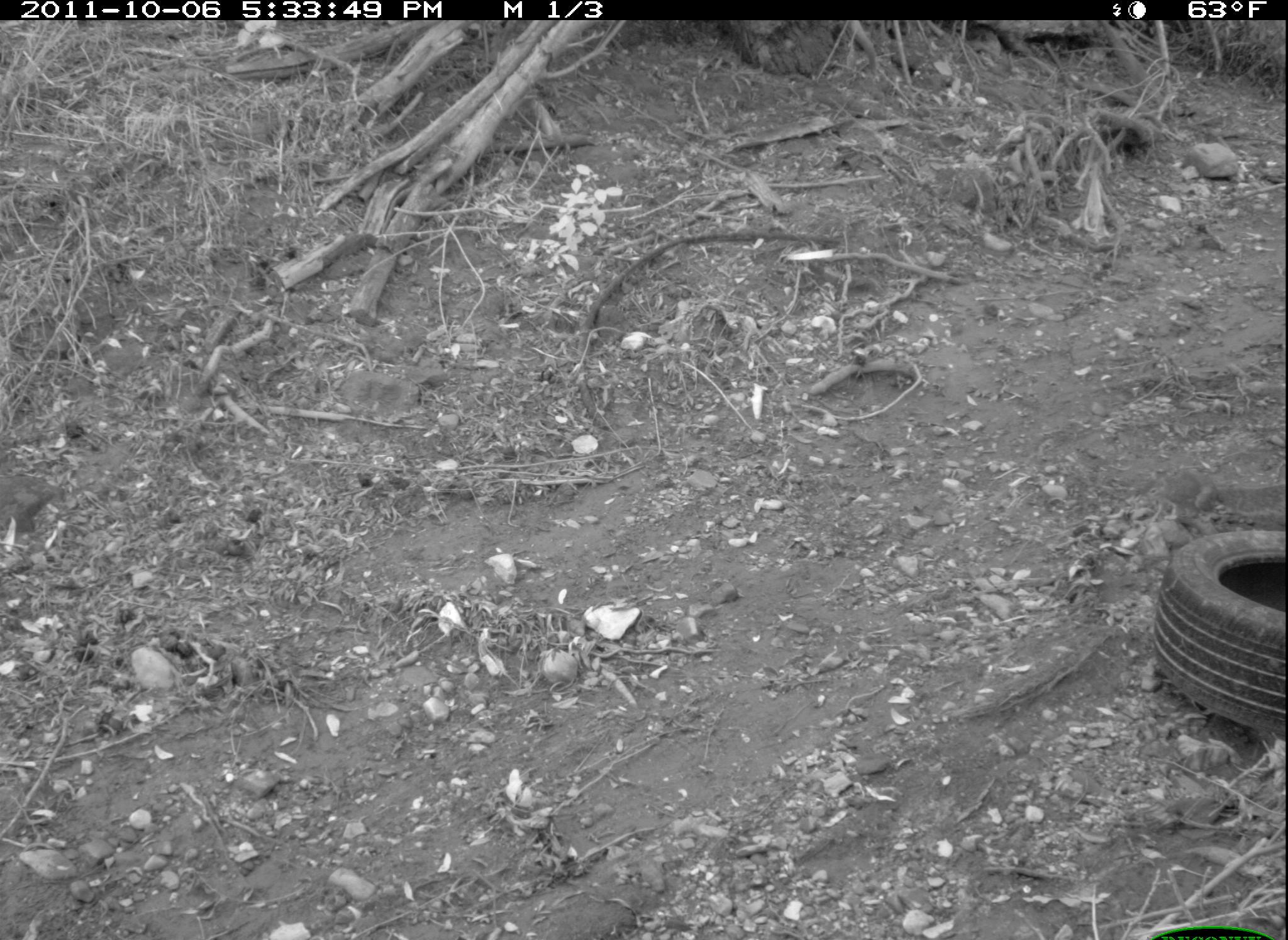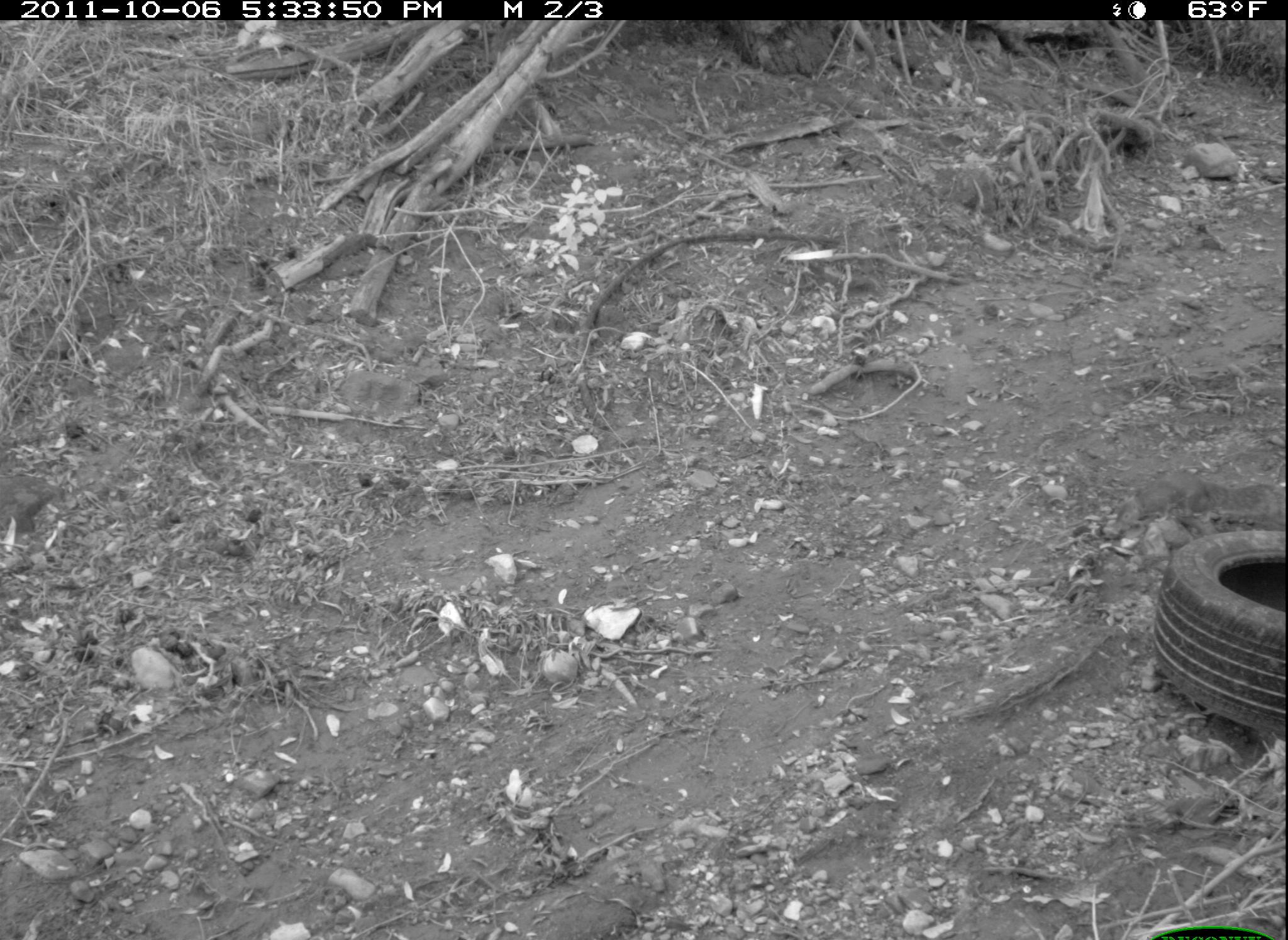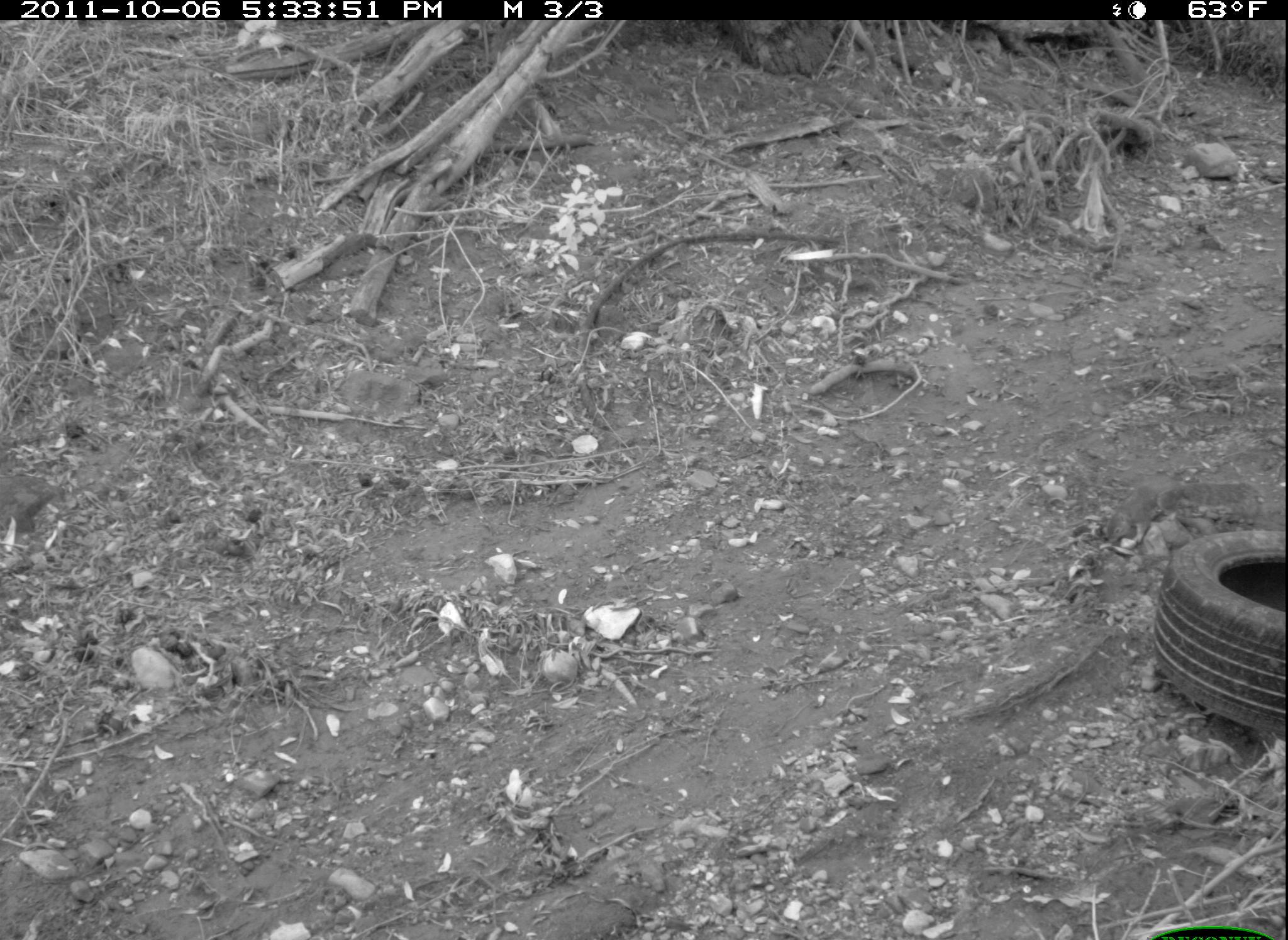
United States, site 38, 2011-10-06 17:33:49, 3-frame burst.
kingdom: Animalia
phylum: Chordata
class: Mammalia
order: Rodentia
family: Sciuridae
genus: Sciurus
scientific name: Sciurus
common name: squirrel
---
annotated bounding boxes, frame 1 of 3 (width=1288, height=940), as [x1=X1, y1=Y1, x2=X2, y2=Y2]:
squirrel: [x1=1135, y1=462, x2=1288, y2=526]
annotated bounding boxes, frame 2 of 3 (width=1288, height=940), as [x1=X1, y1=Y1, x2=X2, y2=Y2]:
squirrel: [x1=1099, y1=463, x2=1286, y2=540]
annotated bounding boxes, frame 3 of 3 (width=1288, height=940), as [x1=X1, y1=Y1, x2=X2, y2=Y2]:
squirrel: [x1=1088, y1=468, x2=1264, y2=556]